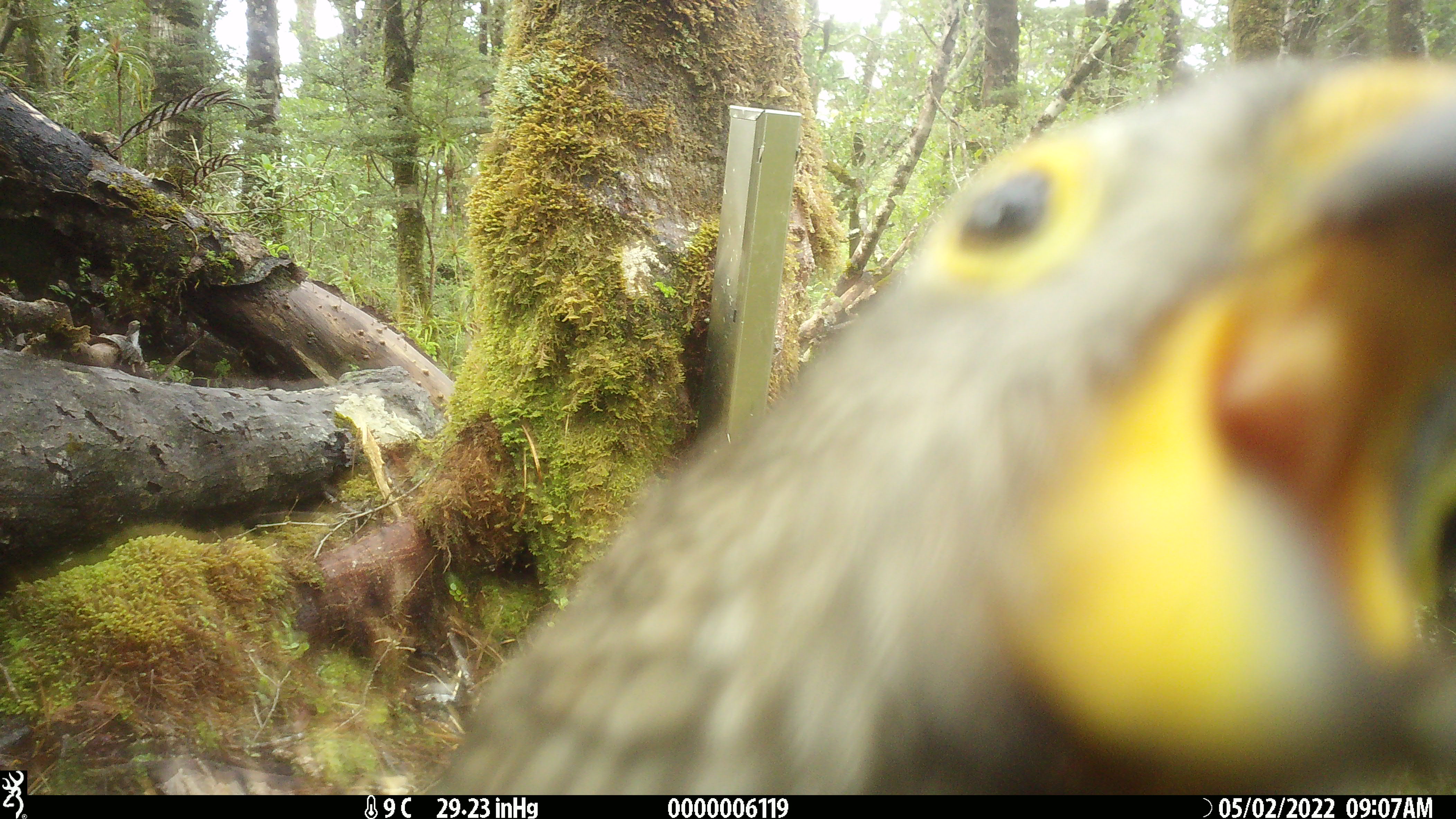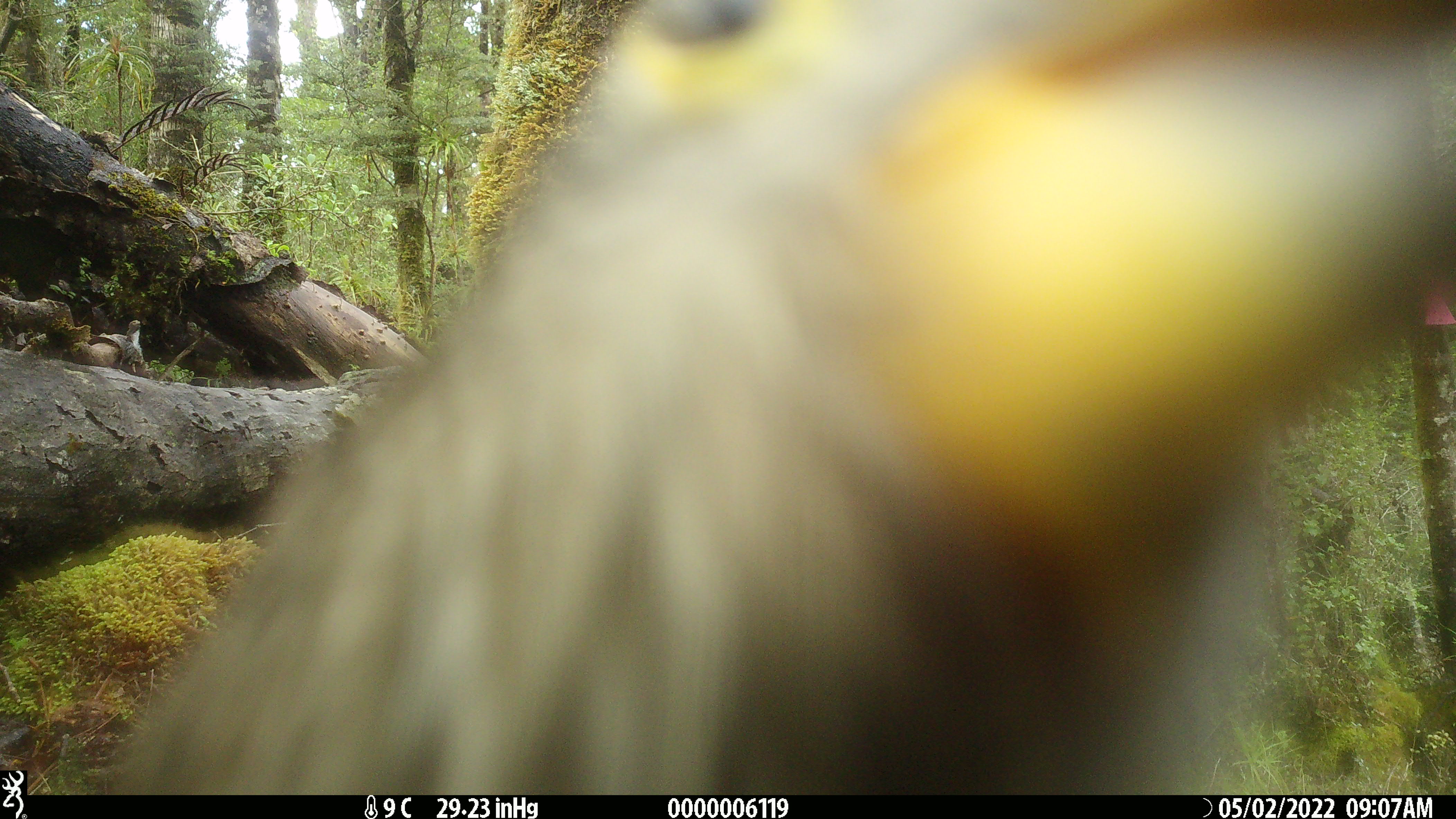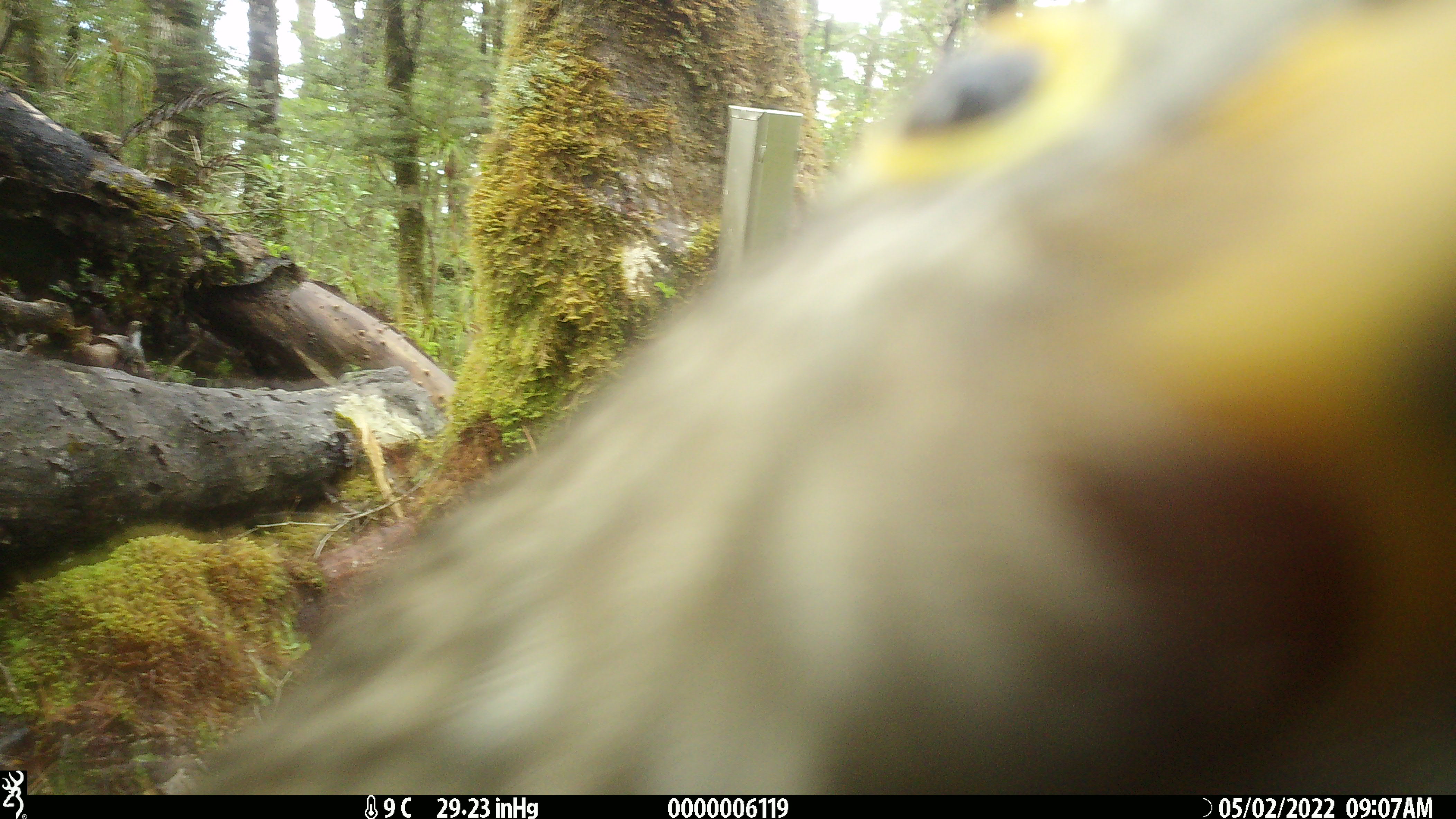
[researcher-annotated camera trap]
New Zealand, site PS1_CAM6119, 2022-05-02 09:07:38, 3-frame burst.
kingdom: Animalia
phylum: Chordata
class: Aves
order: Psittaciformes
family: Strigopidae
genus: Nestor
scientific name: Nestor notabilis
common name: kea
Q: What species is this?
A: Kea (Nestor notabilis).